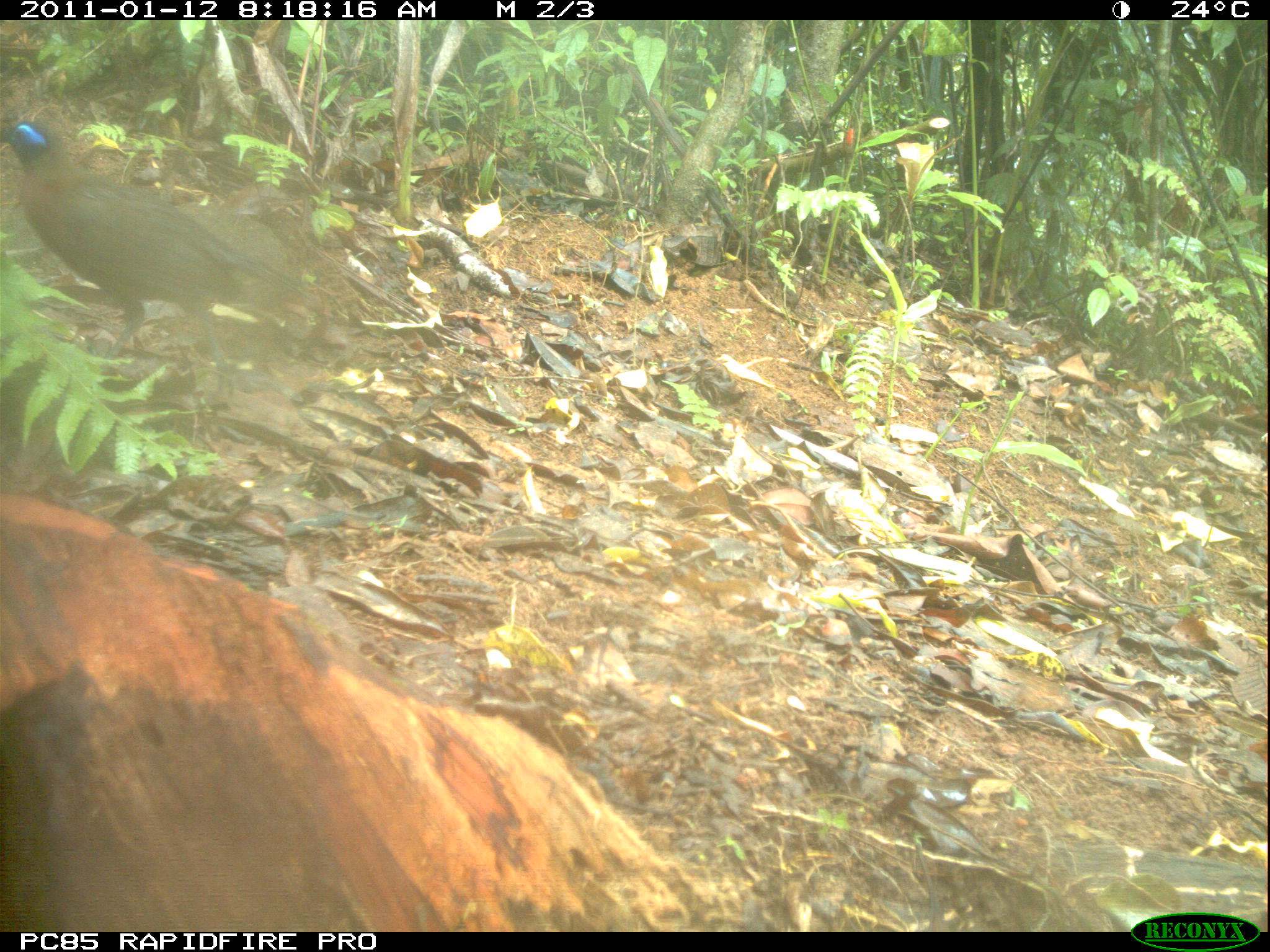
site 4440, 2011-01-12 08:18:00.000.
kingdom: Animalia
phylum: Chordata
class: Aves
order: Passeriformes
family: Cisticolidae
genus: Cisticola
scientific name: Cisticola cherina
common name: madagascar cisticola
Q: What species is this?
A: Cisticola cherina (madagascar cisticola).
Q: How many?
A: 1.